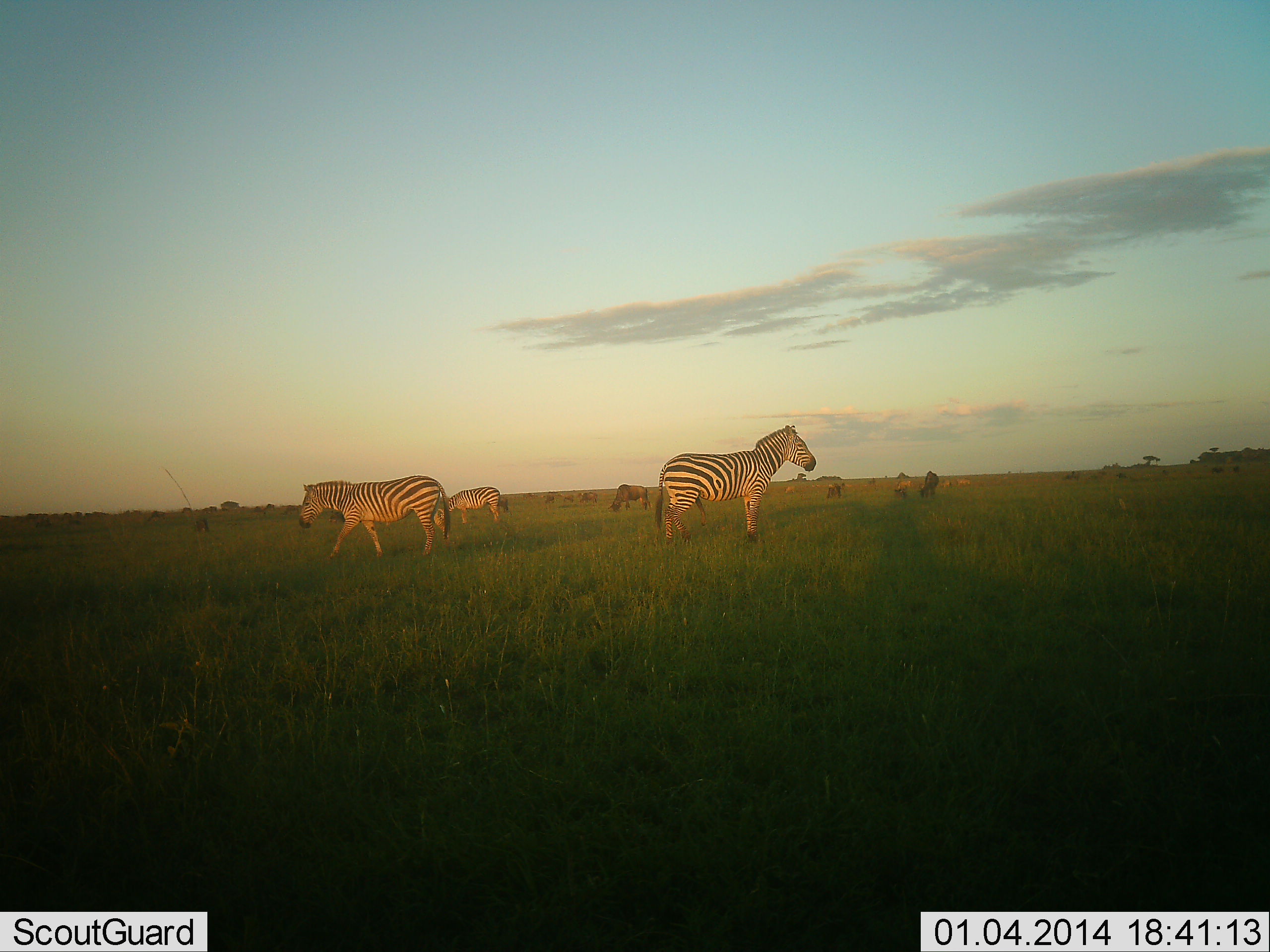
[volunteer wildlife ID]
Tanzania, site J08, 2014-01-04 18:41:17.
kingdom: Animalia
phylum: Chordata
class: Mammalia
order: Artiodactyla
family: Bovidae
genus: Connochaetes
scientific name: Connochaetes taurinus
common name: blue wildebeest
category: wildebeest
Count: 11-50.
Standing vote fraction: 60%.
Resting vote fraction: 0%.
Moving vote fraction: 10%.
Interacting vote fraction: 0%.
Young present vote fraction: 0%.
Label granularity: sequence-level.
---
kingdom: Animalia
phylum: Chordata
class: Mammalia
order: Perissodactyla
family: Equidae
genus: Equus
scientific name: Equus quagga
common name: plains zebra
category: zebra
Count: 3.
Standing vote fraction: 88%.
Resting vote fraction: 6%.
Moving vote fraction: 47%.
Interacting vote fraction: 0%.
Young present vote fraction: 0%.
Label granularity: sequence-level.